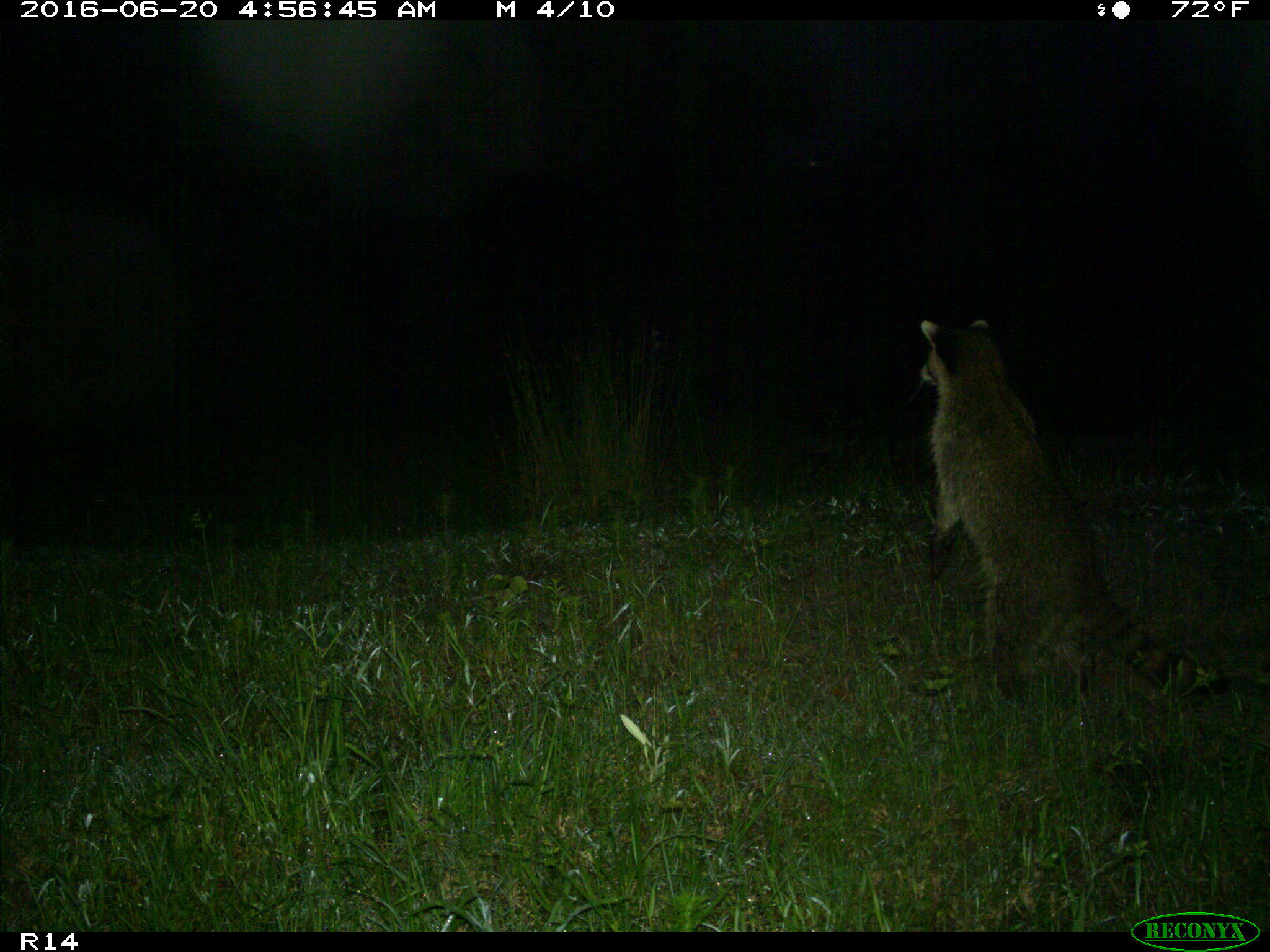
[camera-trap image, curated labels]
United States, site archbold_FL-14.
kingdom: Animalia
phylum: Chordata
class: Mammalia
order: Carnivora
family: Procyonidae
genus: Procyon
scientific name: Procyon lotor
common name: common raccoon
Procyon lotor (common raccoon).